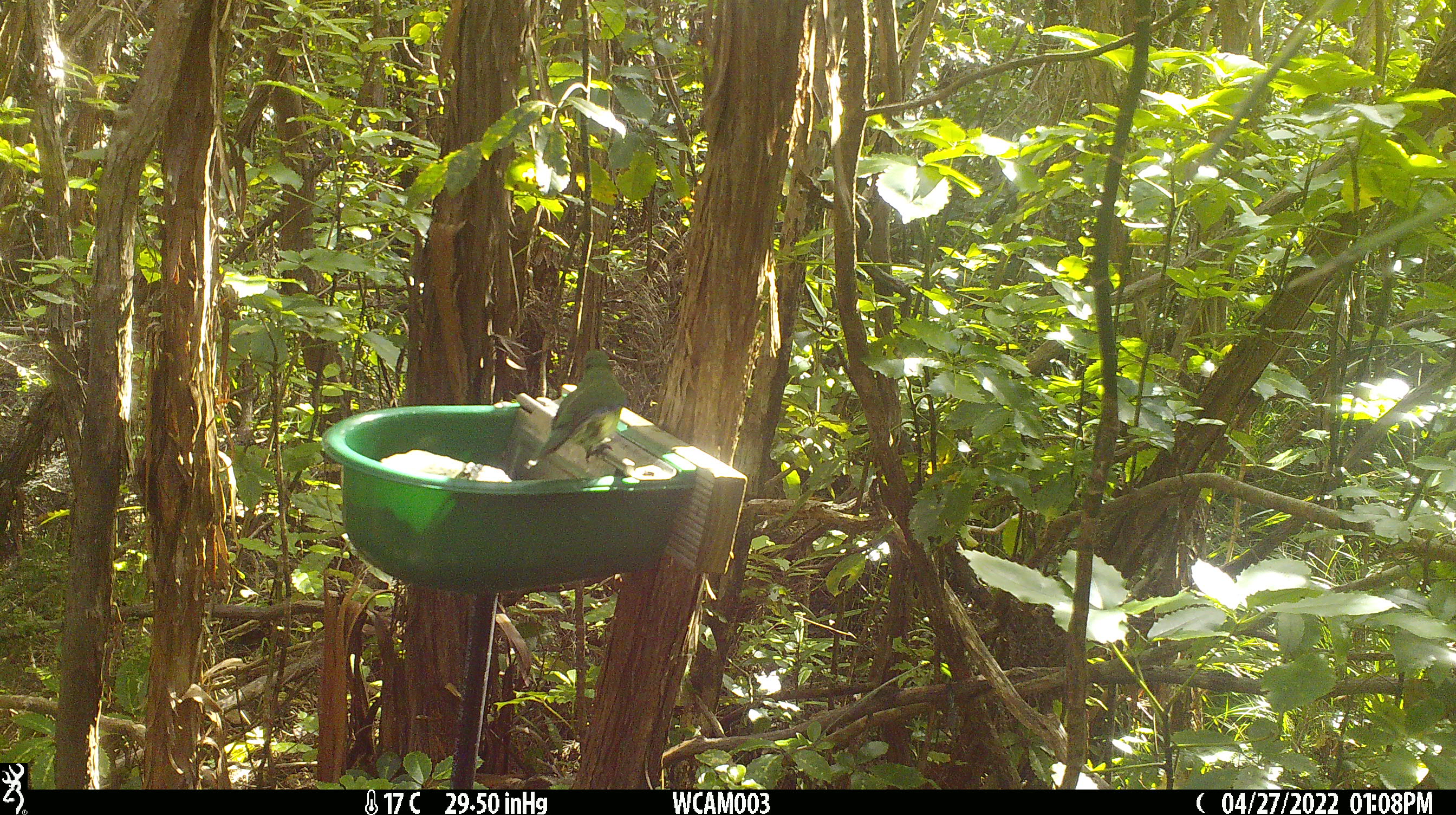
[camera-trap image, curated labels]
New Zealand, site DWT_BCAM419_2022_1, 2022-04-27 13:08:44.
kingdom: Animalia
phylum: Chordata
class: Aves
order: Psittaciformes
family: Psittaculidae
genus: Cyanoramphus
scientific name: Cyanoramphus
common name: parakeet